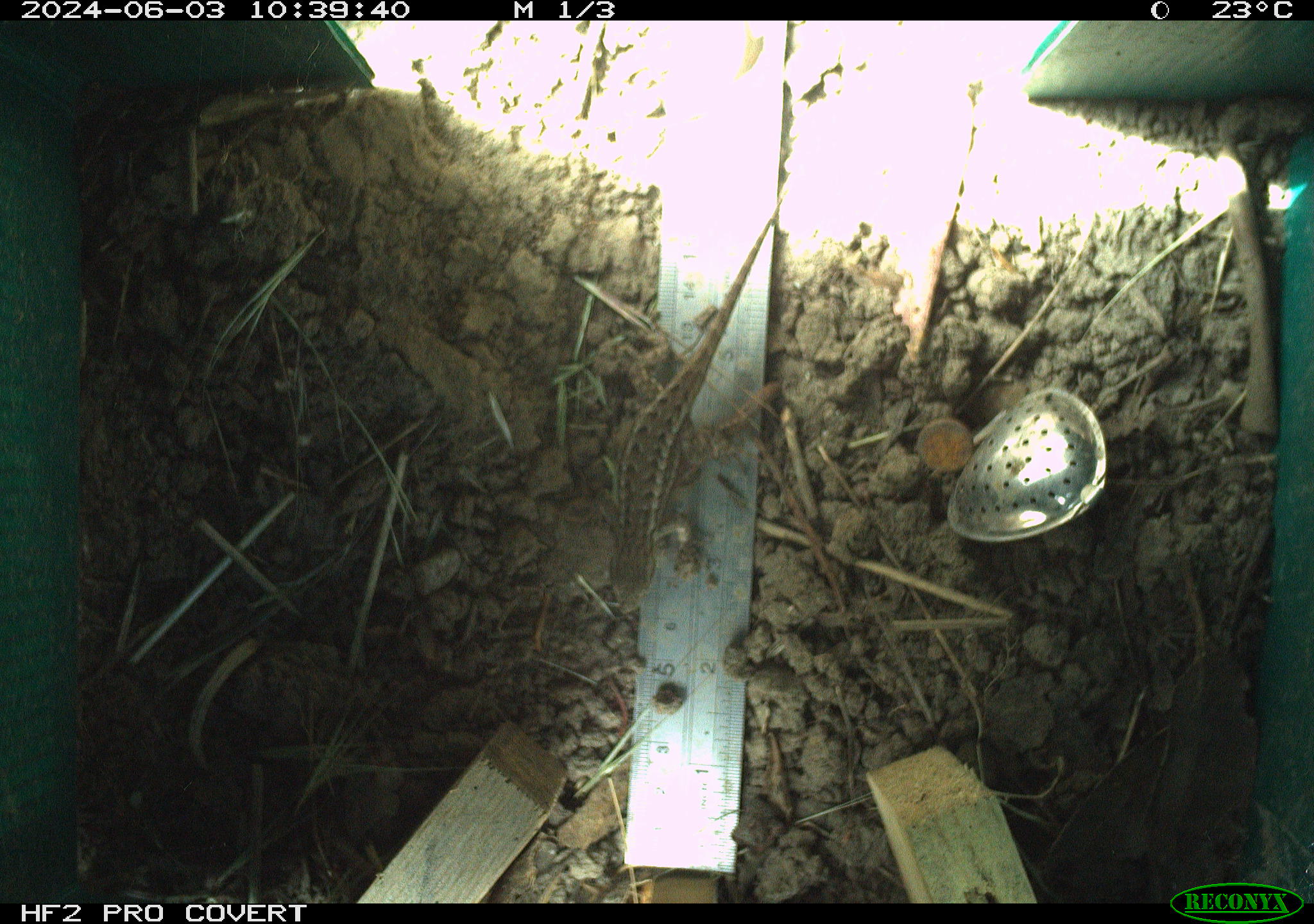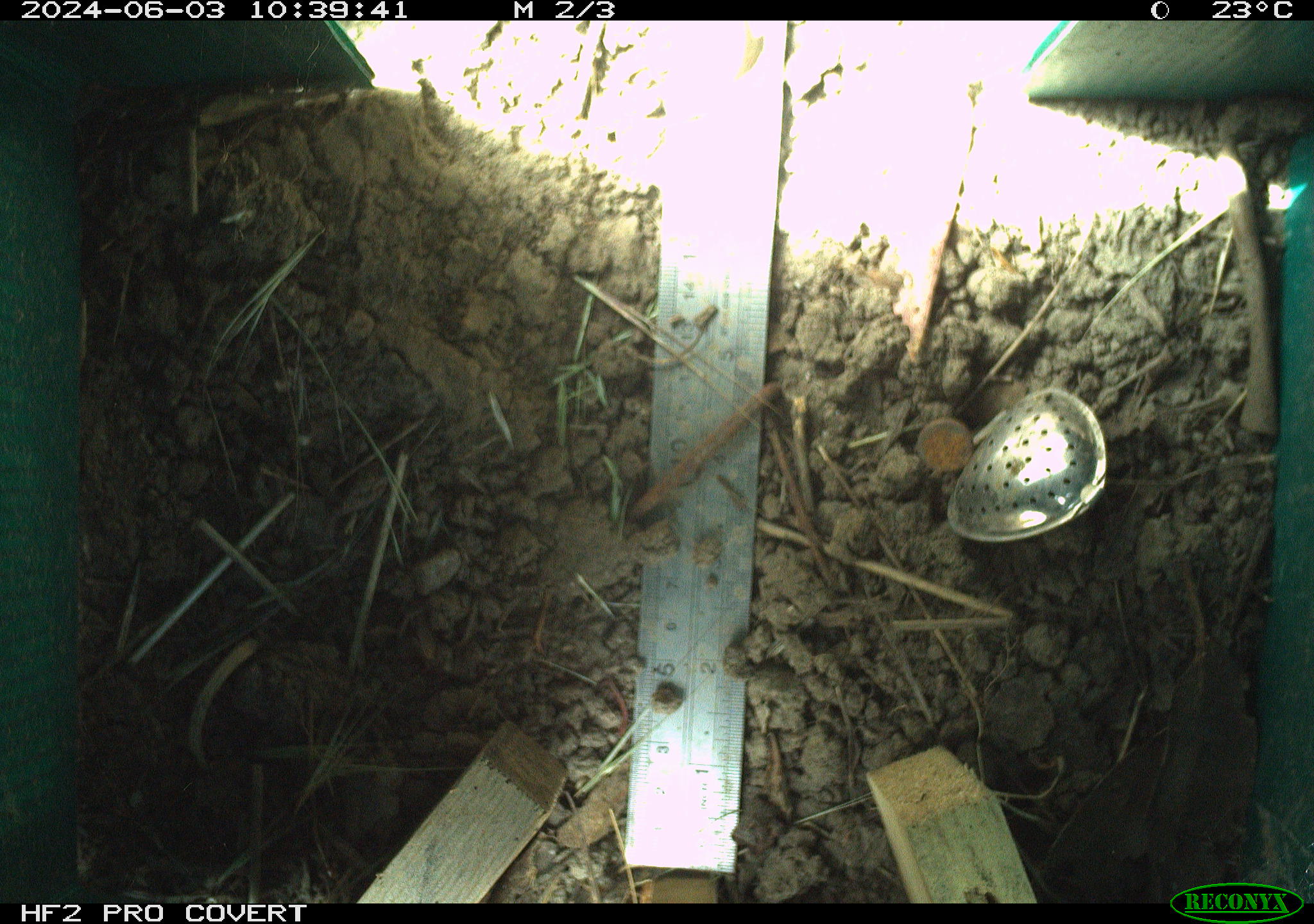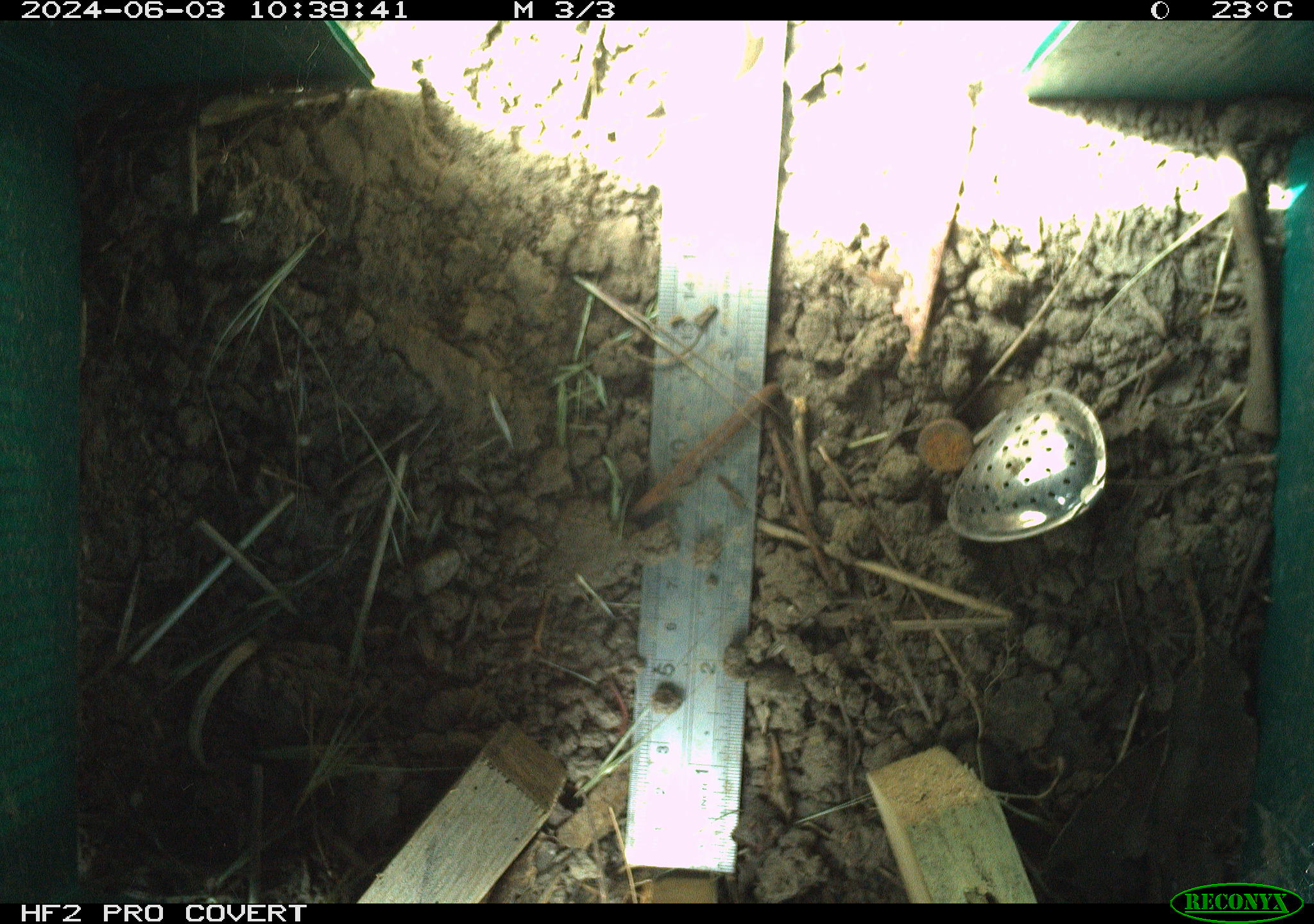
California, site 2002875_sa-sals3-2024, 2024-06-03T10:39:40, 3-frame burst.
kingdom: Animalia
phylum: Chordata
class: Reptilia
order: Squamata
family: Phrynosomatidae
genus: Sceloporus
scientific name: Sceloporus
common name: spiny lizards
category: sceloporus species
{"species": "sceloporus species (spiny lizards) (Sceloporus)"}